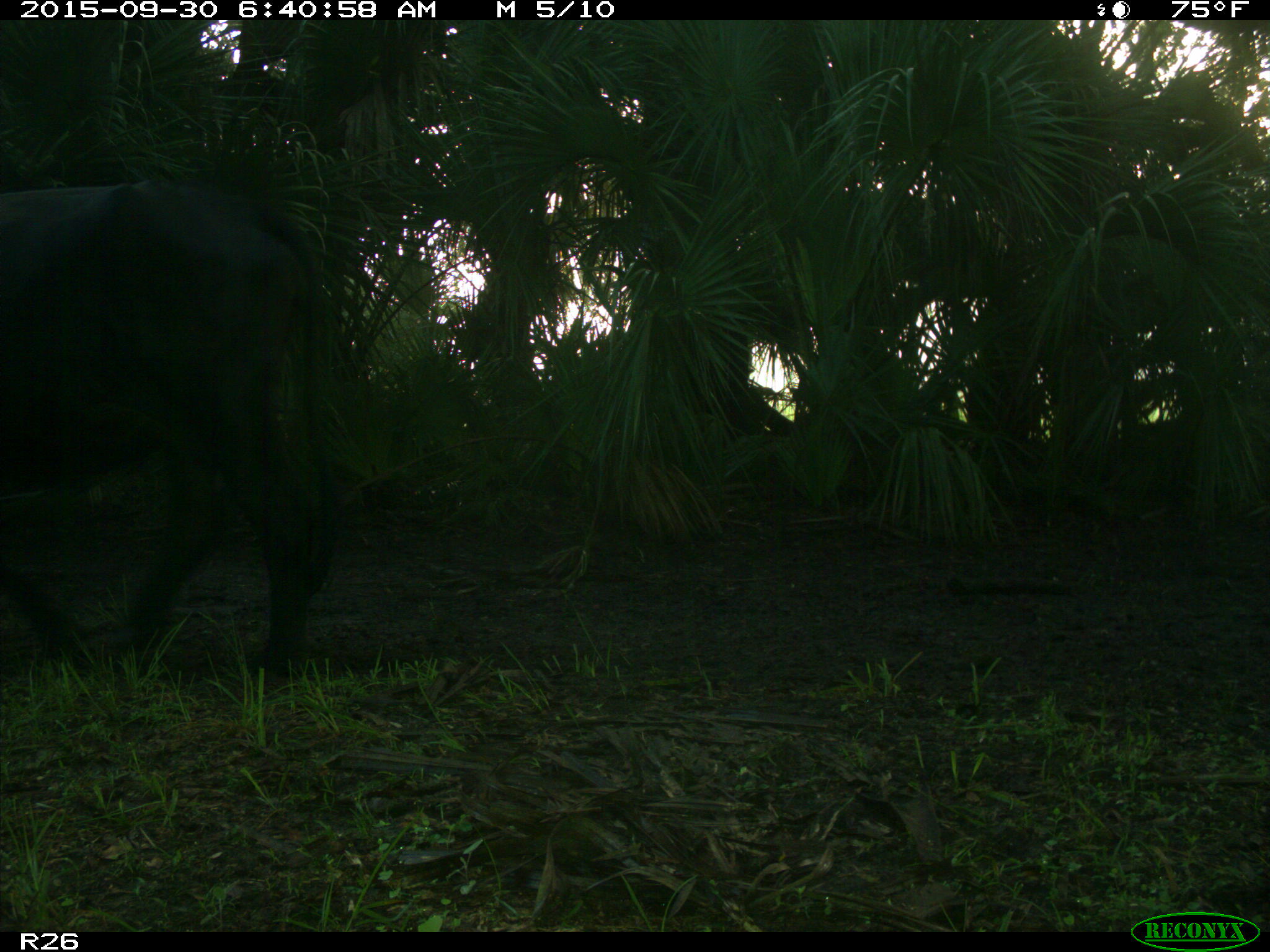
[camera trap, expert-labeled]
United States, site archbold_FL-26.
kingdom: Animalia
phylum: Chordata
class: Mammalia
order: Artiodactyla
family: Bovidae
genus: Bos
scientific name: Bos taurus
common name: domestic cow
Bos taurus (domestic cow).